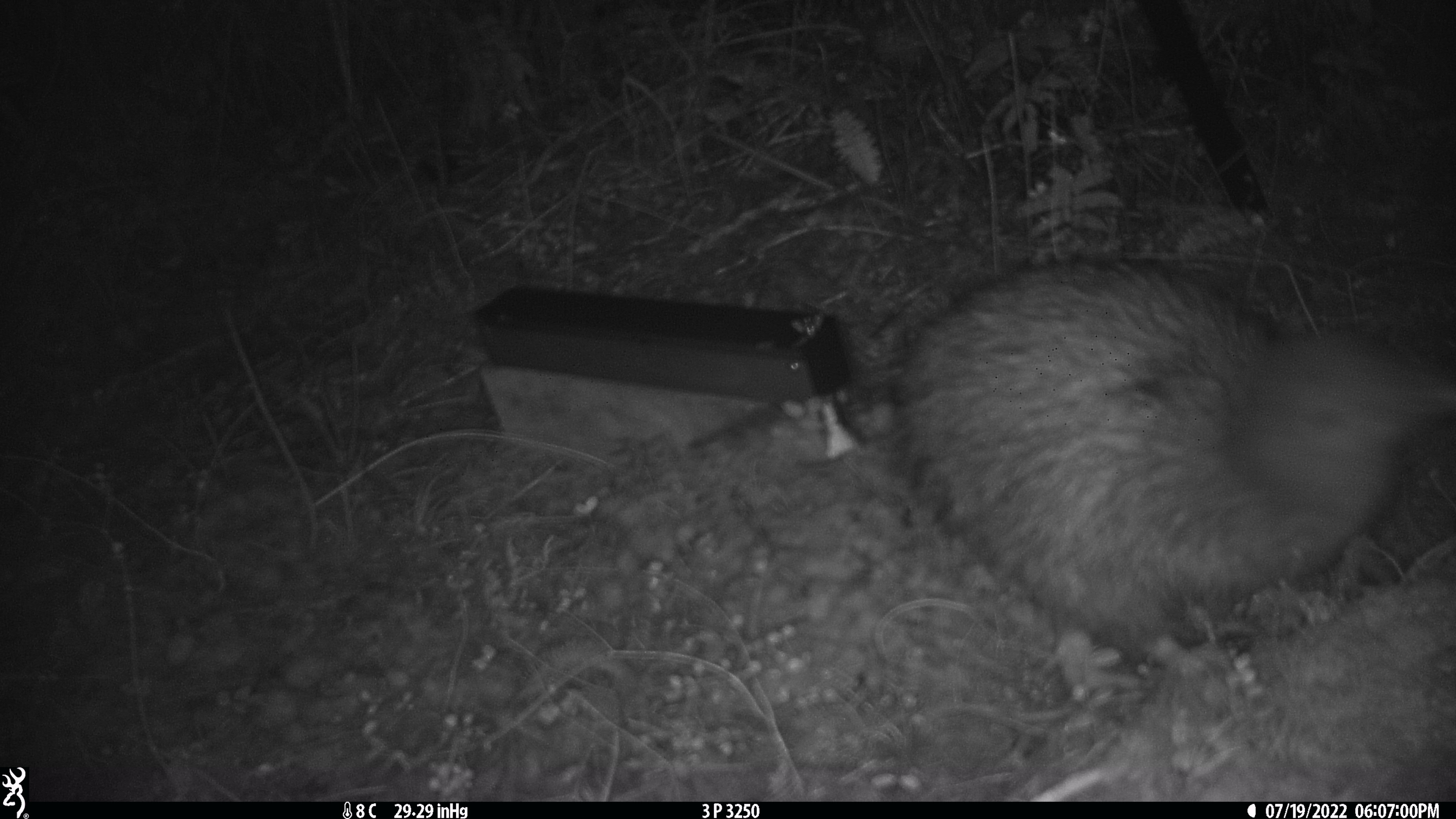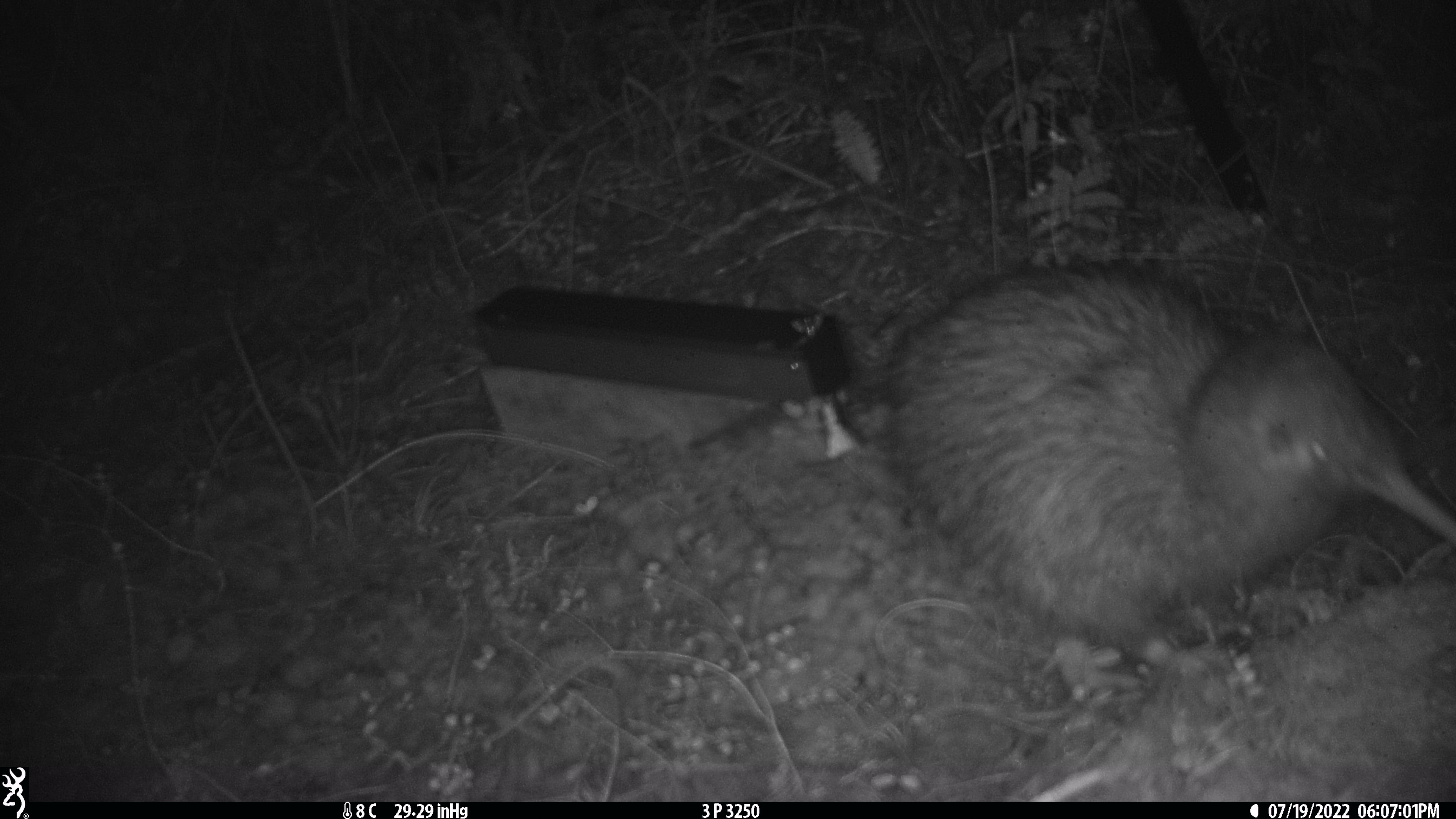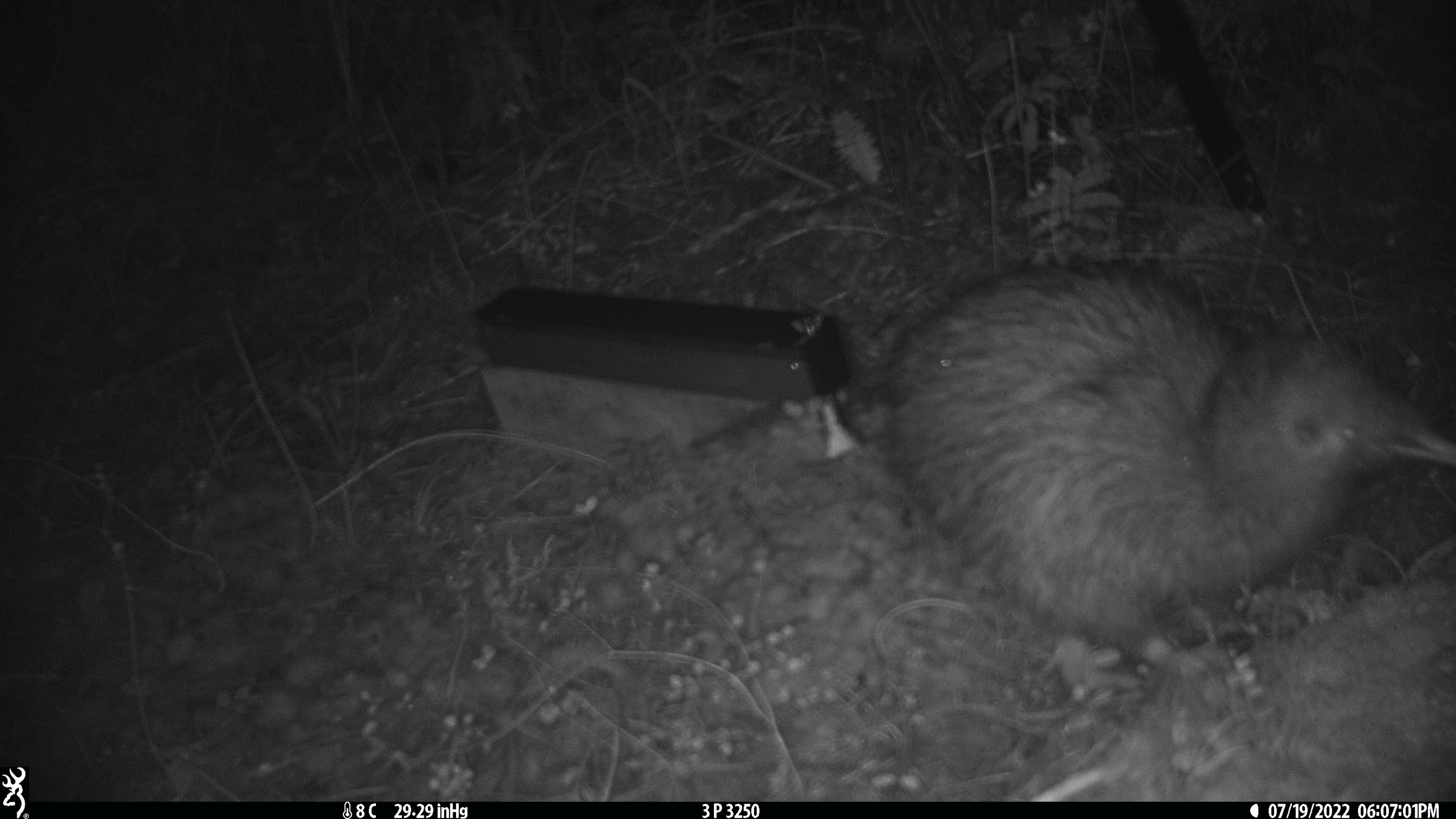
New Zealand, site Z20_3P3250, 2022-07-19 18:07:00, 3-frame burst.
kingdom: Animalia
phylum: Chordata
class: Aves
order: Apterygiformes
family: Apterygidae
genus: Apteryx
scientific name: Apteryx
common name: kiwi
Kiwi (Apteryx).